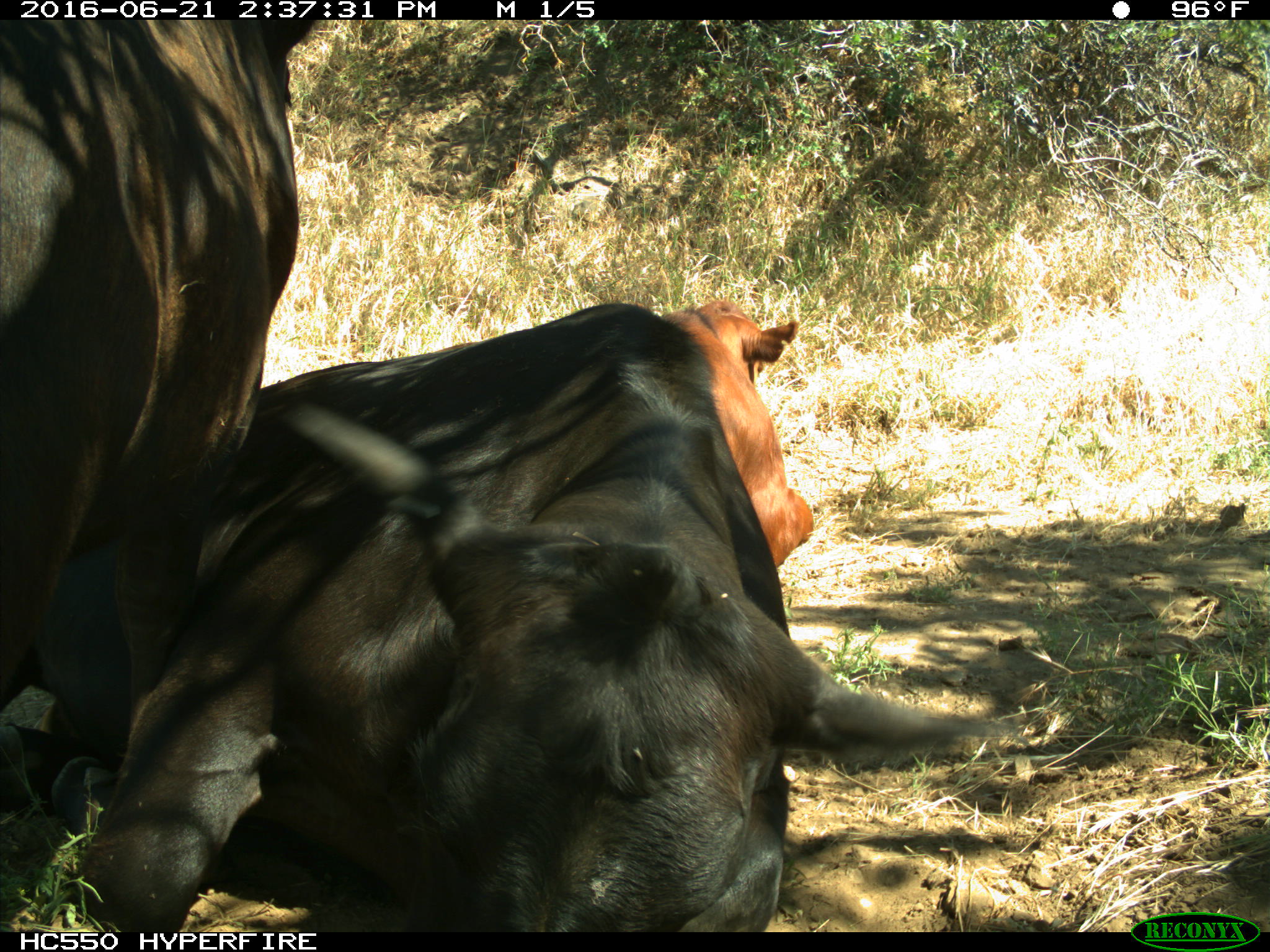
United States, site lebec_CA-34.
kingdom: Animalia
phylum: Chordata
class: Mammalia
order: Artiodactyla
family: Bovidae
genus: Bos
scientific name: Bos taurus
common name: domestic cow